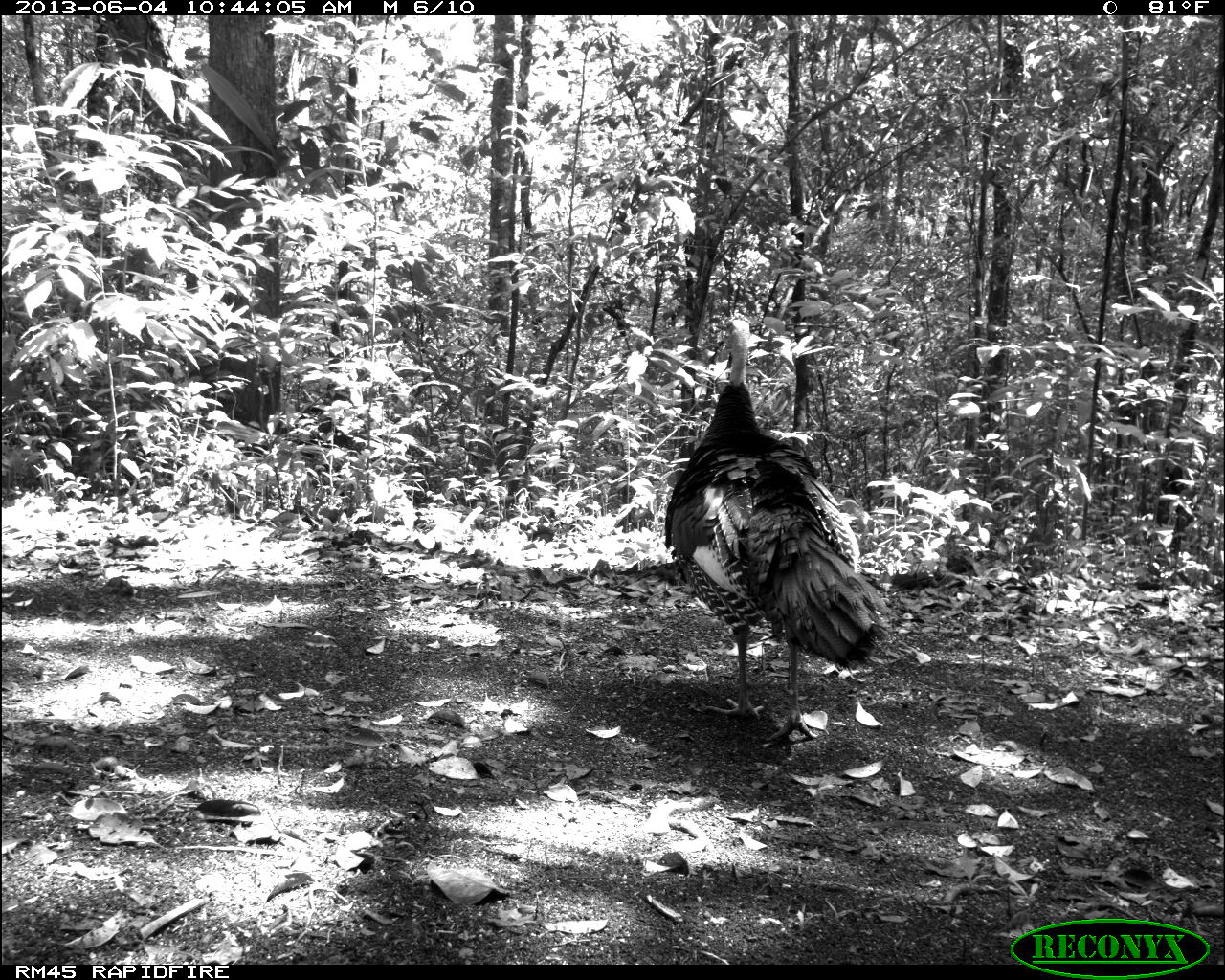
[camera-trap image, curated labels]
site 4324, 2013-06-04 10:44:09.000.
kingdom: Animalia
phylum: Chordata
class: Aves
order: Galliformes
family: Phasianidae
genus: Meleagris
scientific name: Meleagris ocellata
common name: ocellated turkey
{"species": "Meleagris ocellata (ocellated turkey)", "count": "1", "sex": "male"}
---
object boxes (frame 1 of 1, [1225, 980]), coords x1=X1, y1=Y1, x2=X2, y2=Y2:
meleagris ocellata: x1=661, y1=309, x2=890, y2=743